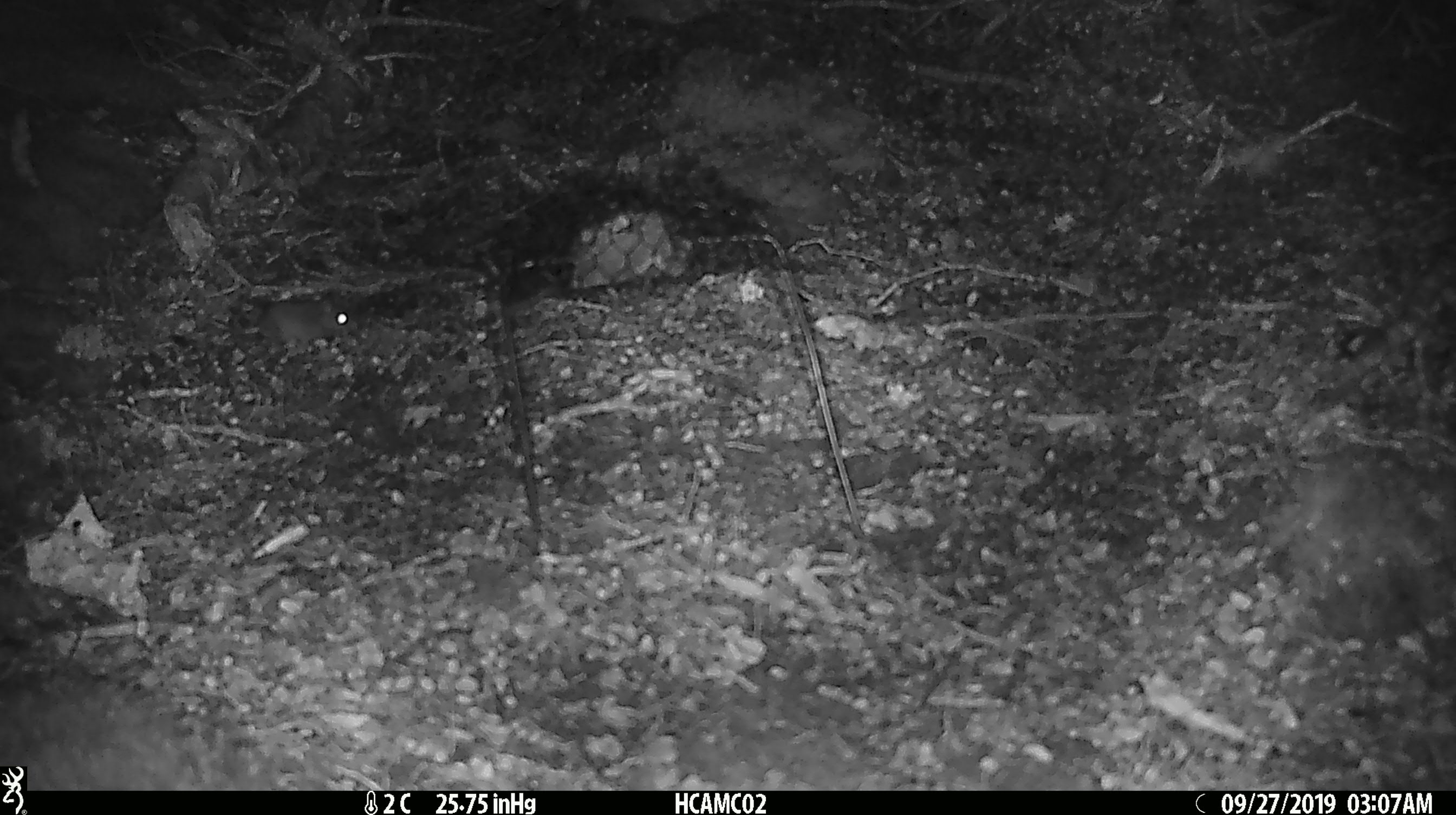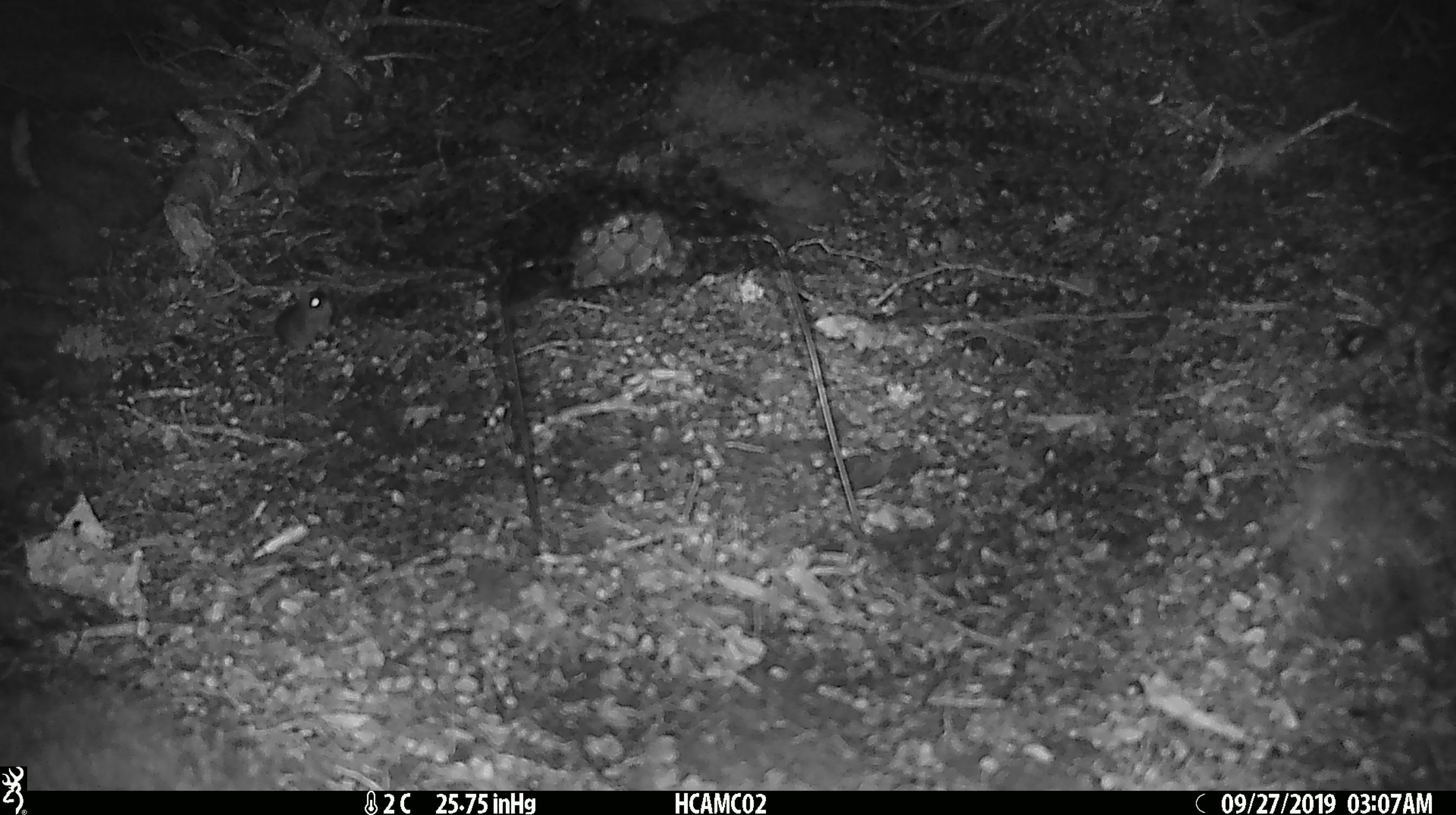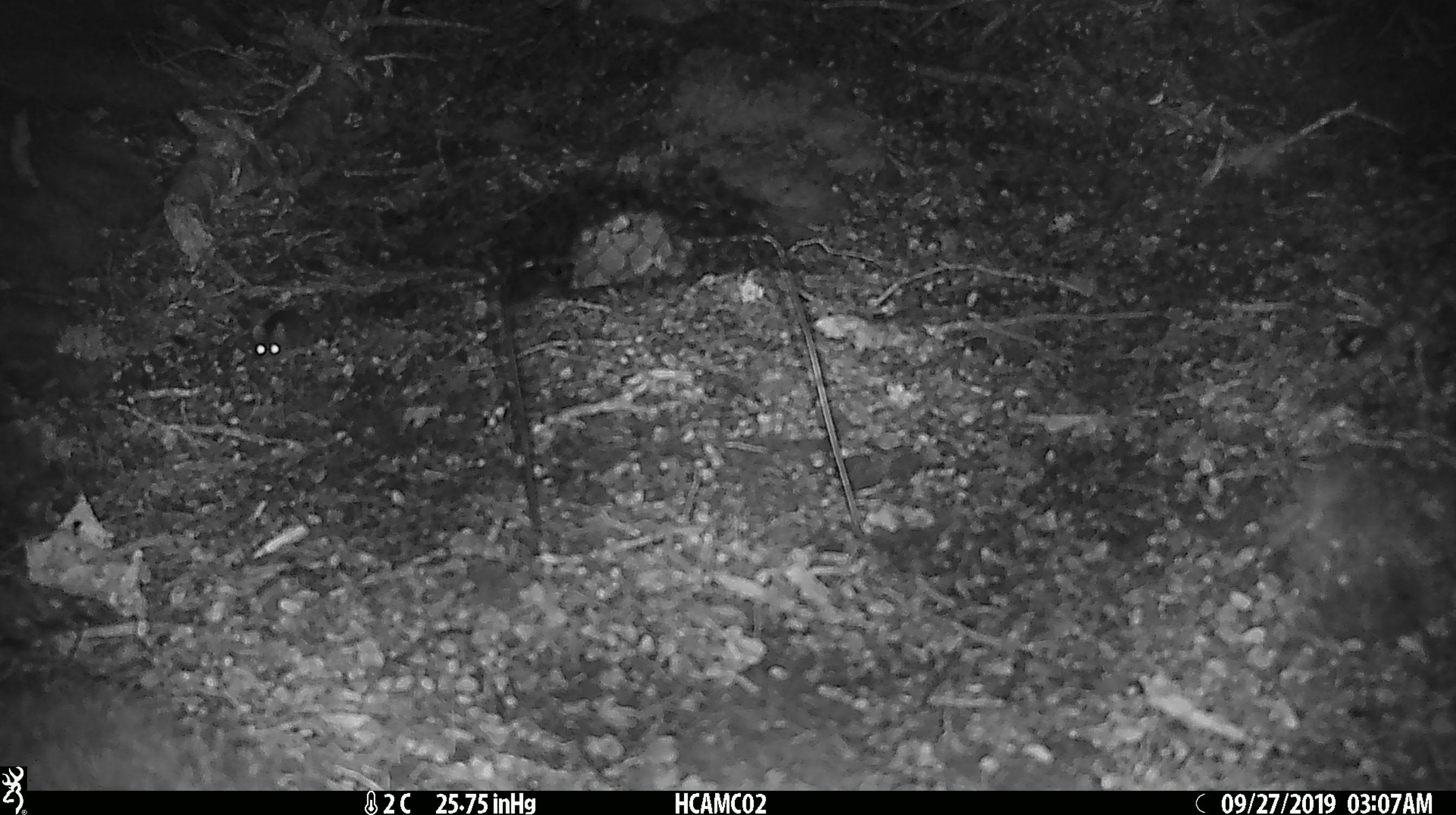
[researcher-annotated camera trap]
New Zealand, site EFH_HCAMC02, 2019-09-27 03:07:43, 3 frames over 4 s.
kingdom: Animalia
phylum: Chordata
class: Mammalia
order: Rodentia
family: Muridae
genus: Mus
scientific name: Mus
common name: mouse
Mouse (Mus).